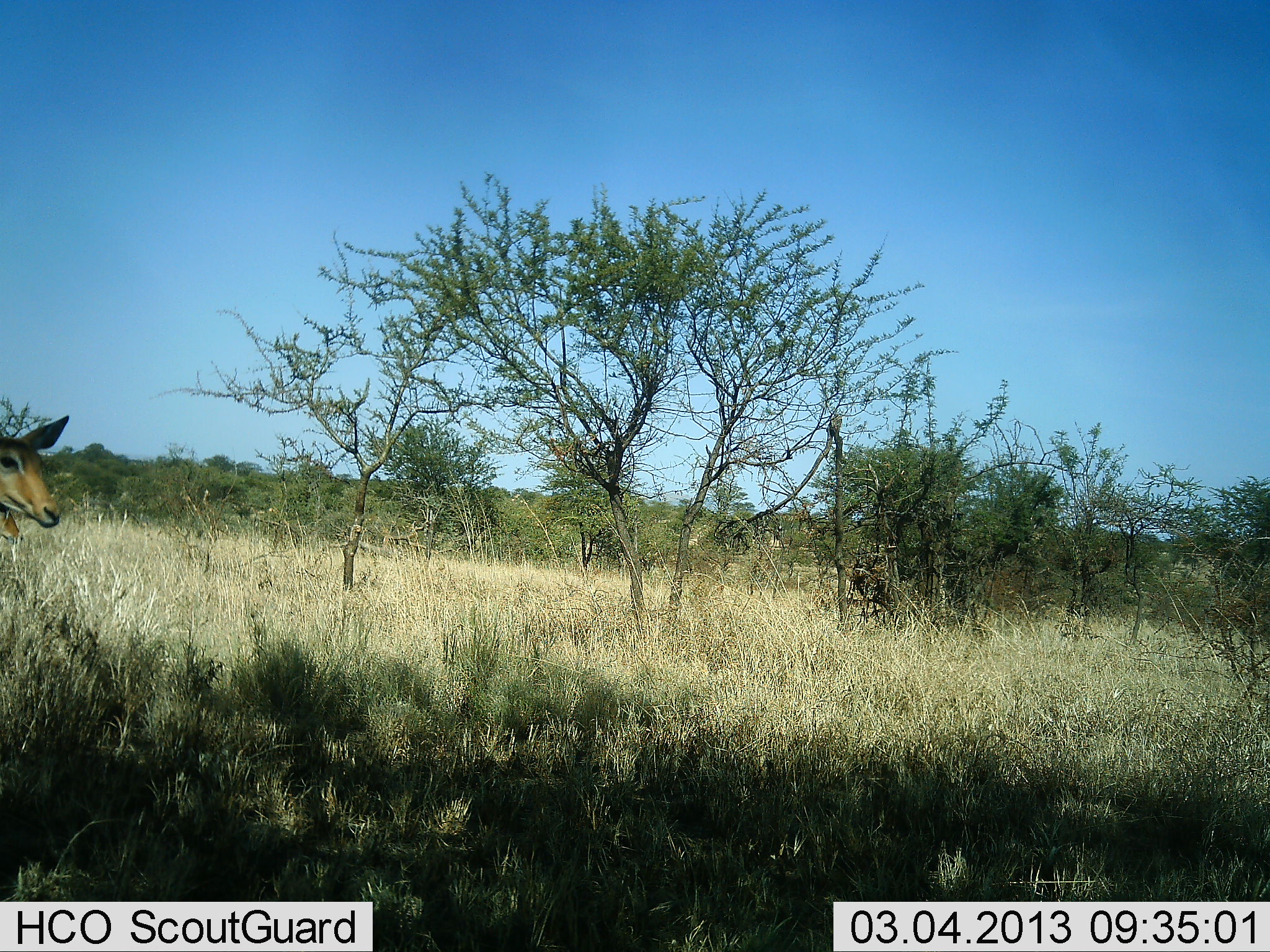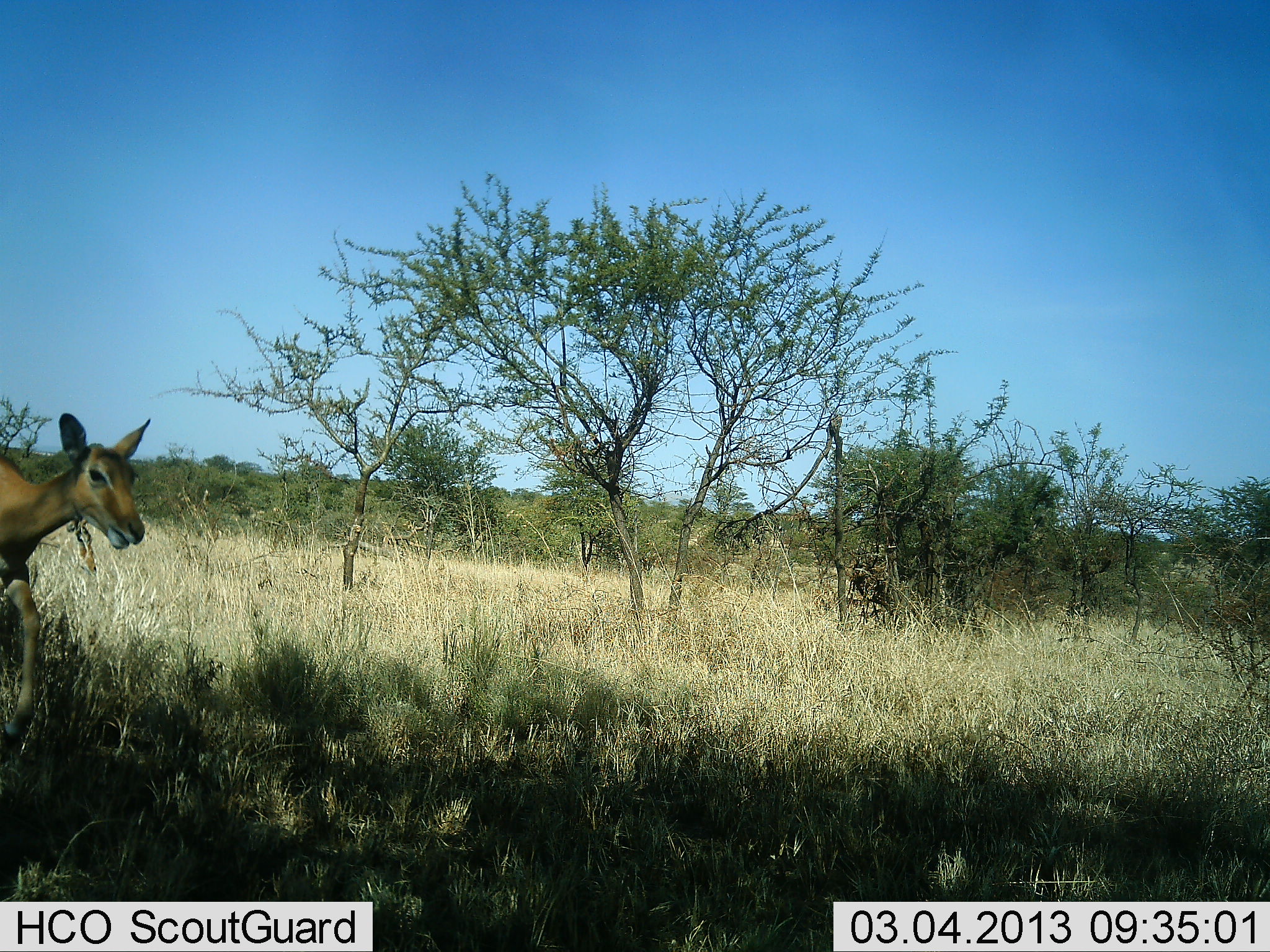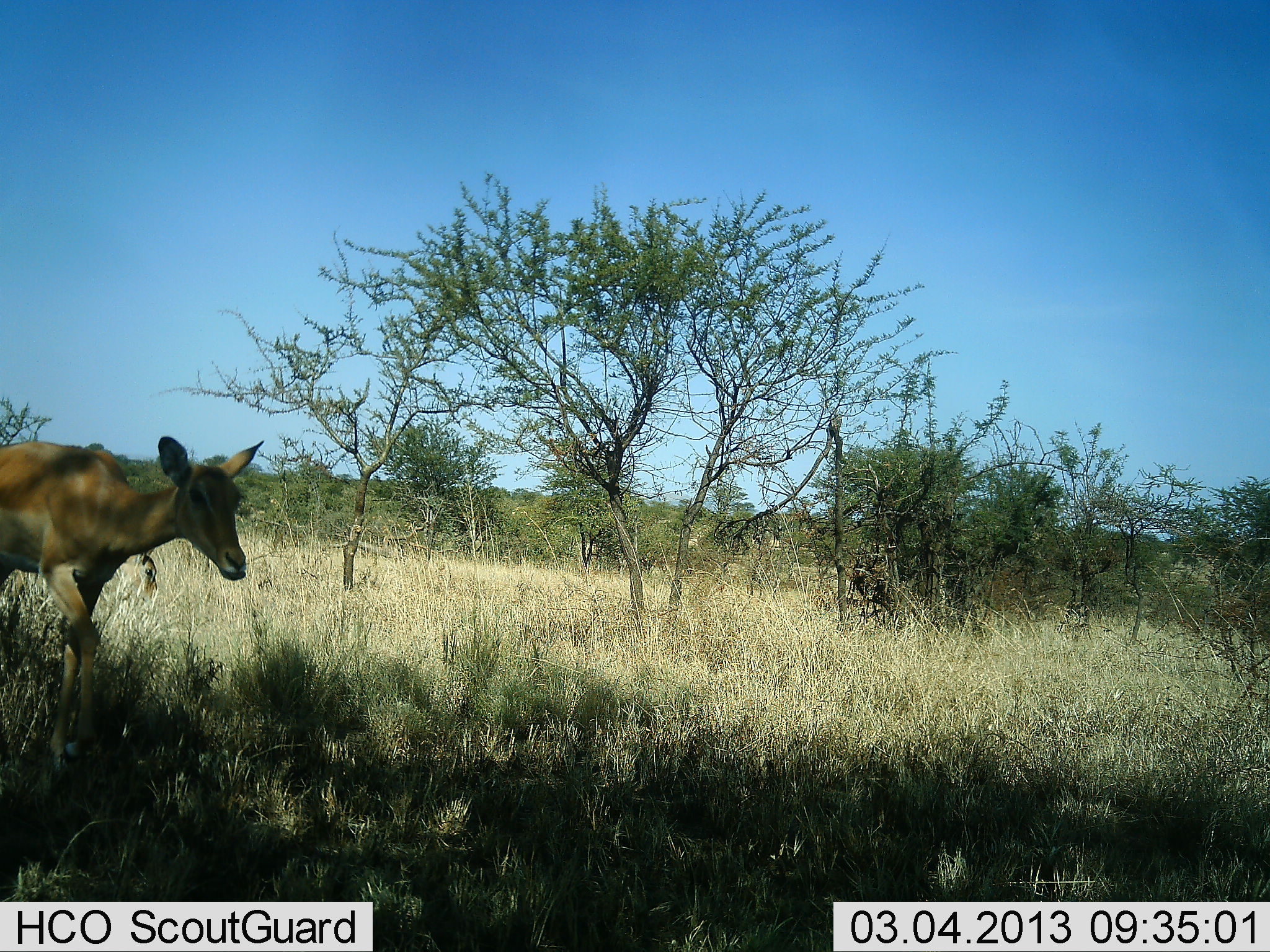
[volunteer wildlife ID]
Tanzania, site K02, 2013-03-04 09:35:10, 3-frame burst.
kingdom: Animalia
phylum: Chordata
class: Mammalia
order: Artiodactyla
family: Bovidae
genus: Aepyceros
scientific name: Aepyceros melampus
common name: impala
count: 1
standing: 4%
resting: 0%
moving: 100%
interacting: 0%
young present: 0%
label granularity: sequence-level